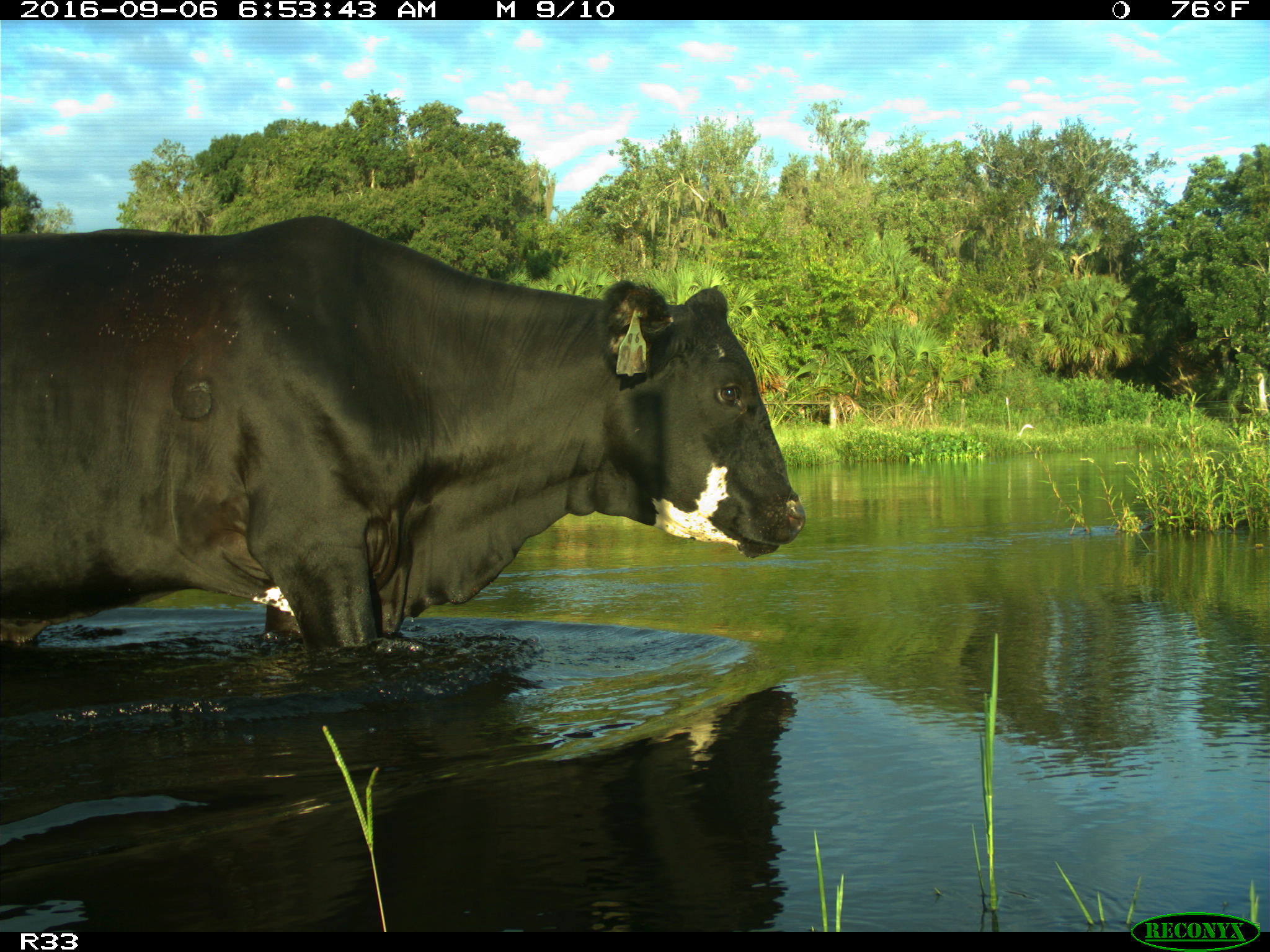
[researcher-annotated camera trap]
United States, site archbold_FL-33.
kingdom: Animalia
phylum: Chordata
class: Mammalia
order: Artiodactyla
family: Bovidae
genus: Bos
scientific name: Bos taurus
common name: domestic cow